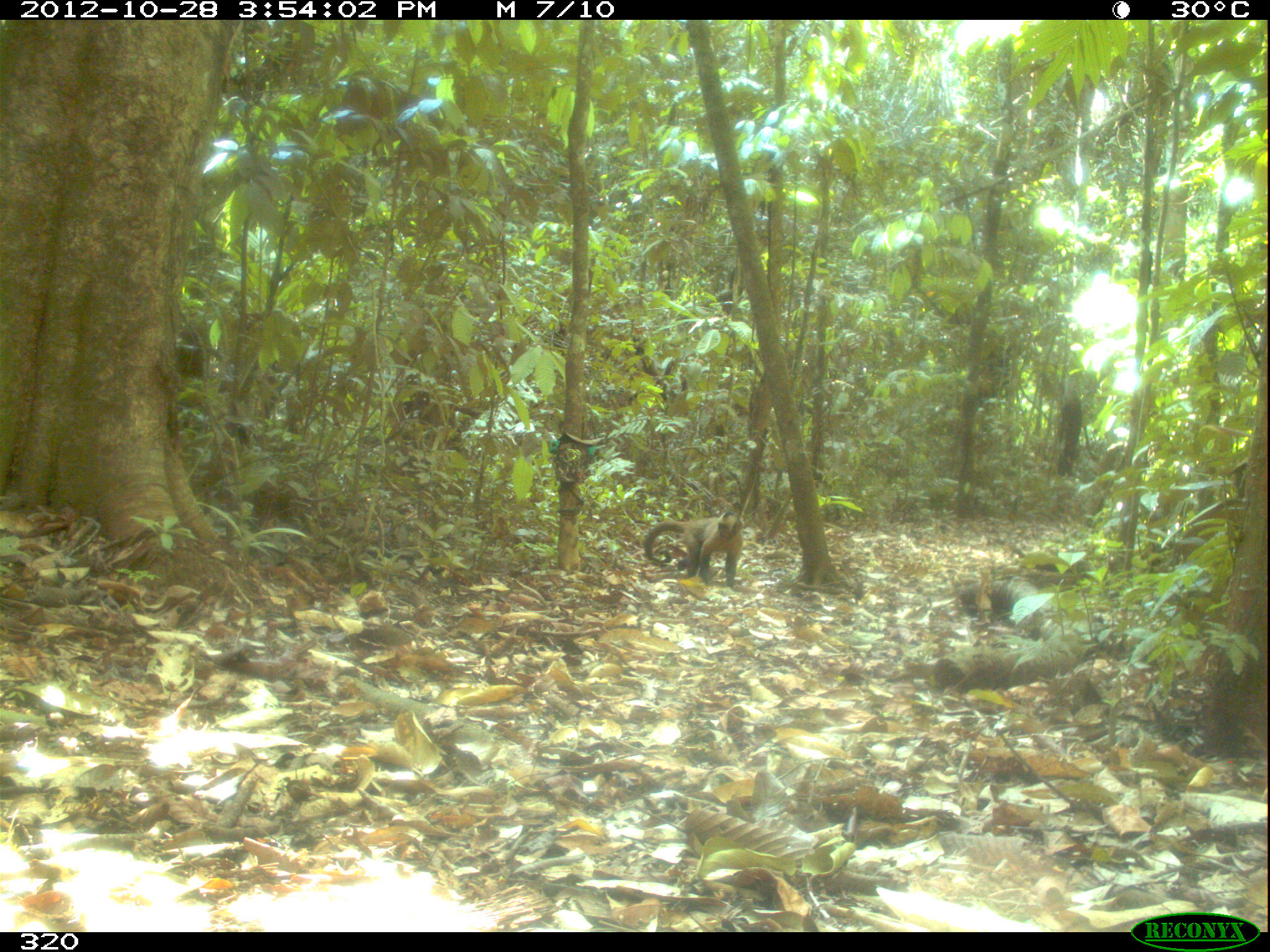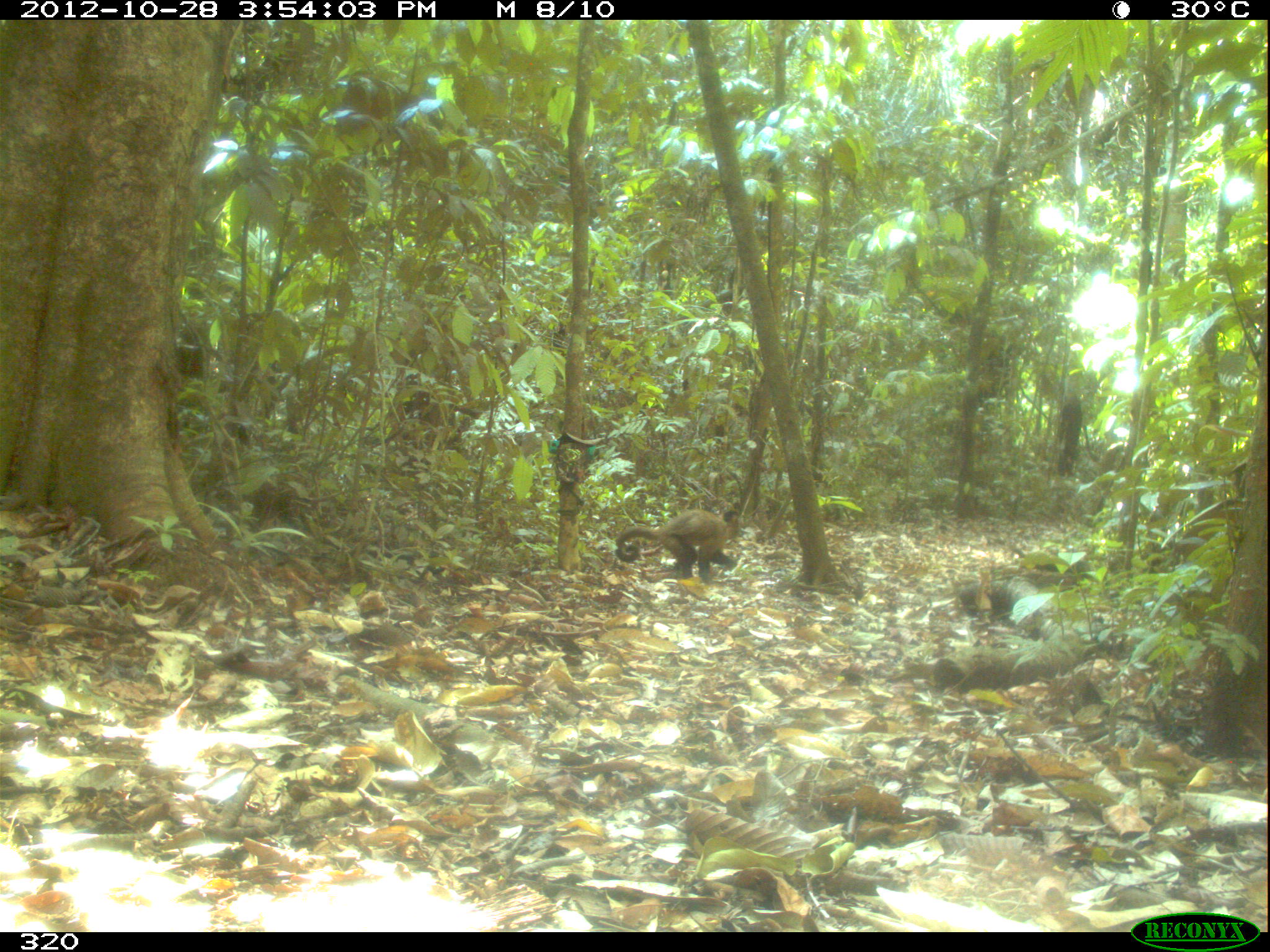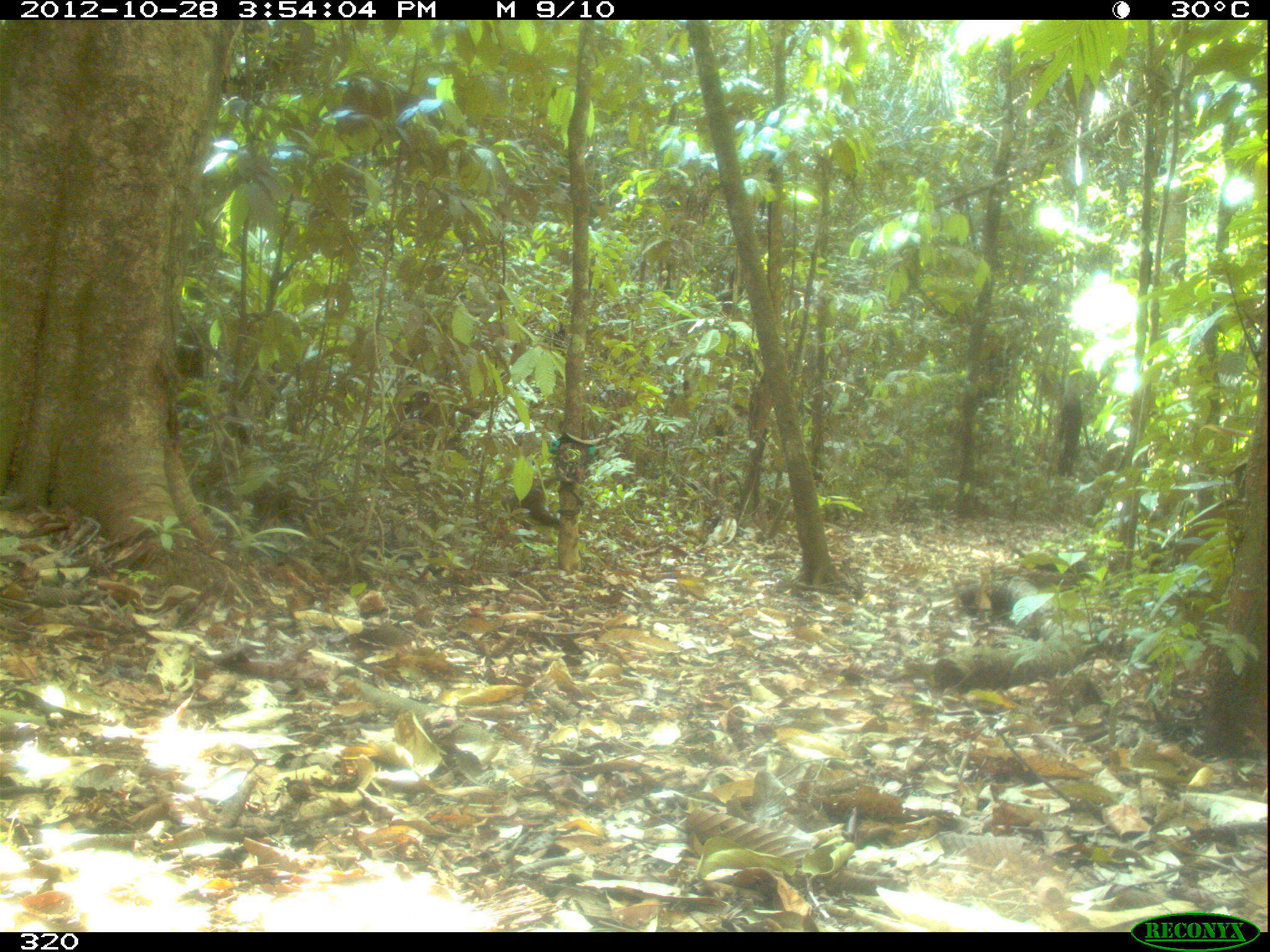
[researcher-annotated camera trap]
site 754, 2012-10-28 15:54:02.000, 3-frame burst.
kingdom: Animalia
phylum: Chordata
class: Mammalia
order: Primates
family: Cebidae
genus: Sapajus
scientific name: Sapajus apella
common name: tufted capuchin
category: cebus apella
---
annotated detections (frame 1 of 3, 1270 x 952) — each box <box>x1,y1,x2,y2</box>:
cebus apella: <box>642,511,744,588</box>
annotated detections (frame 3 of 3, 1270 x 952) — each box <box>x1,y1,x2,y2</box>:
cebus apella: <box>503,483,561,529</box>